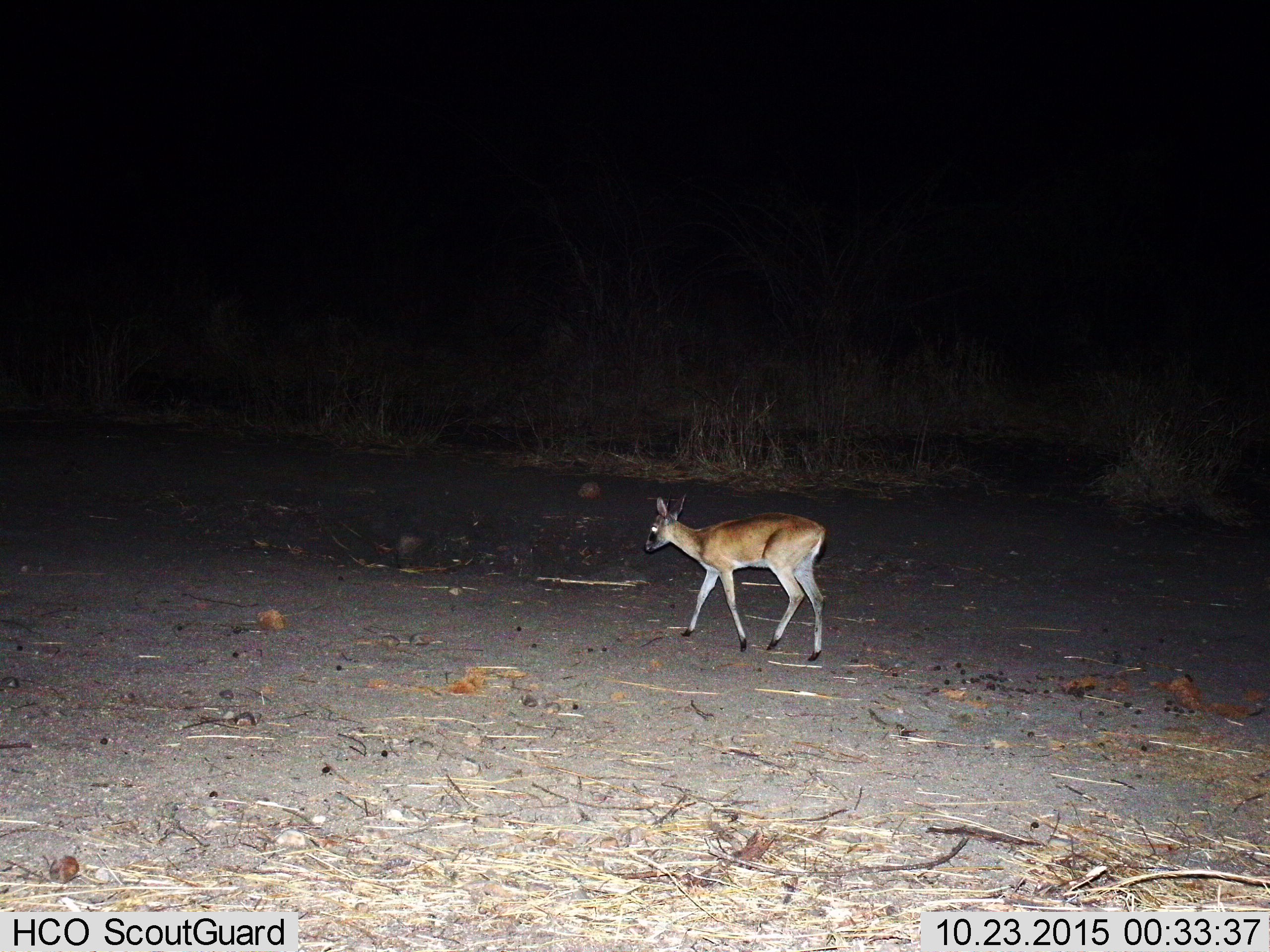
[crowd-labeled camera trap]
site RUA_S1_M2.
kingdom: Animalia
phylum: Chordata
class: Mammalia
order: Artiodactyla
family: Bovidae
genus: Sylvicapra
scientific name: Sylvicapra grimmia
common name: common duiker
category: duikercommongrey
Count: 1.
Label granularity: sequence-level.